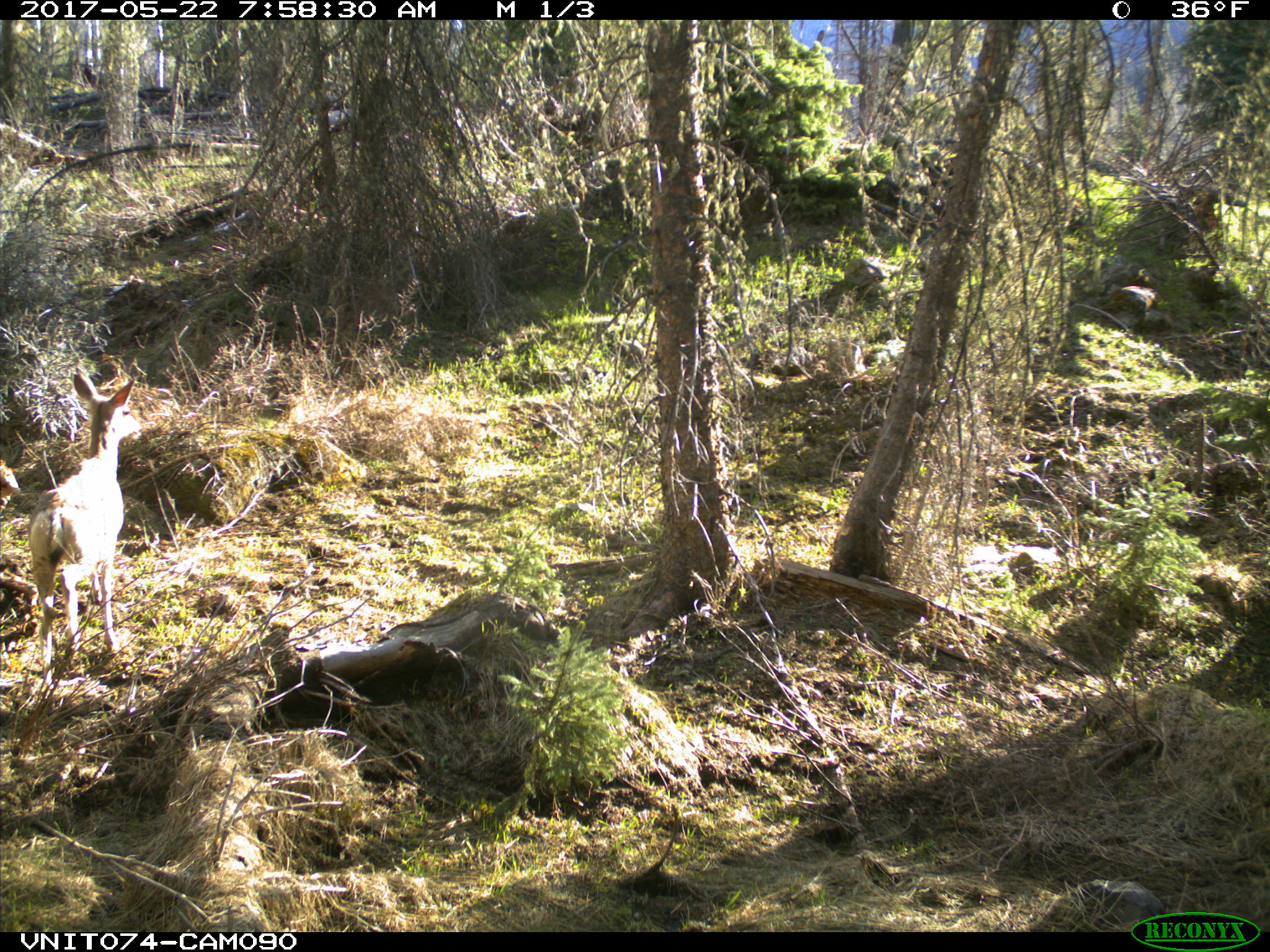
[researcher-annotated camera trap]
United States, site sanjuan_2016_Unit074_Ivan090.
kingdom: Animalia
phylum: Chordata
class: Mammalia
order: Artiodactyla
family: Cervidae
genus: Odocoileus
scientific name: Odocoileus hemionus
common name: mule deer